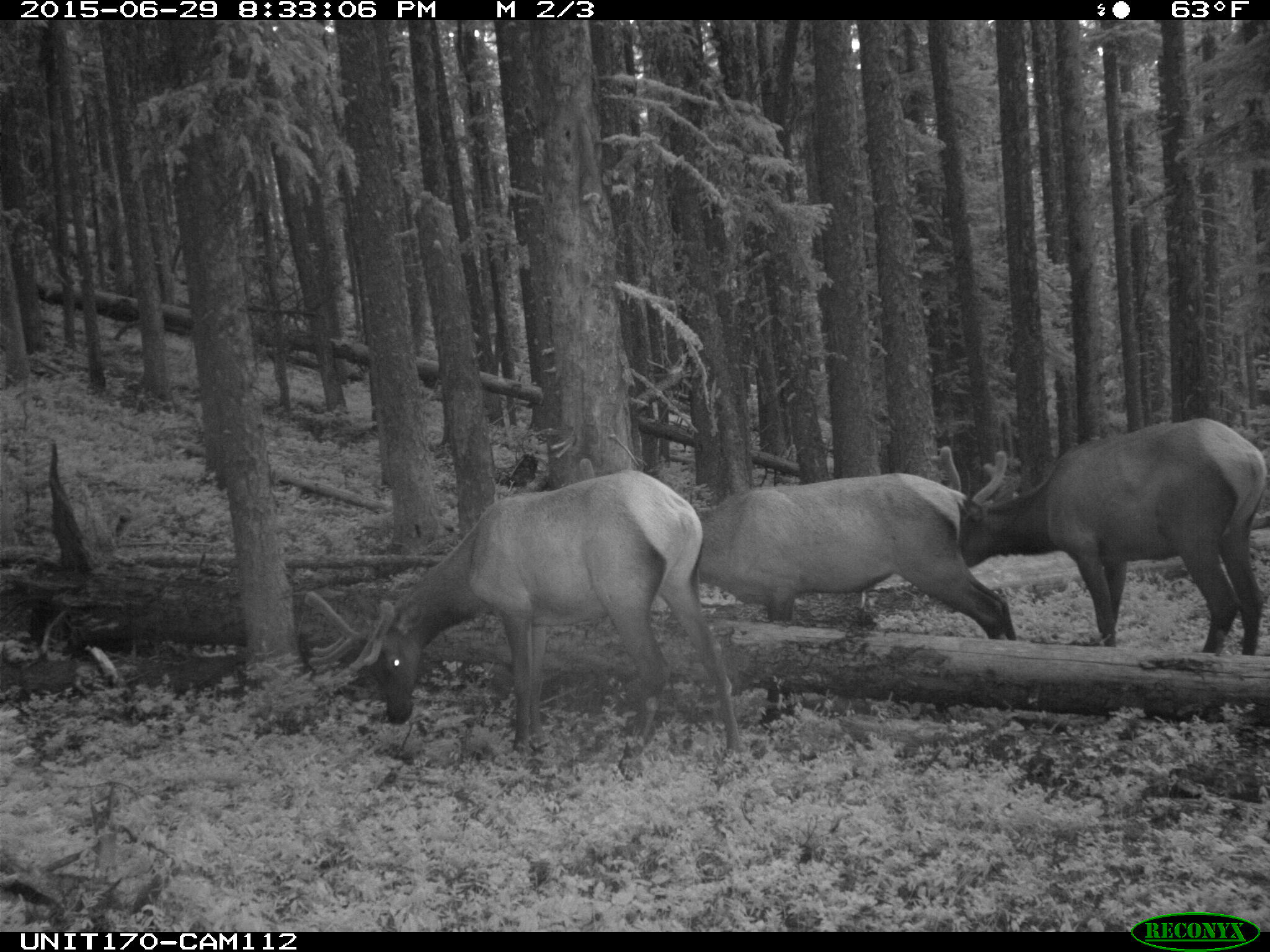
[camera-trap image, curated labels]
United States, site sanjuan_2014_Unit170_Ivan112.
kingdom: Animalia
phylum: Chordata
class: Mammalia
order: Artiodactyla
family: Cervidae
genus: Cervus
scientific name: Cervus elaphus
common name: red deer